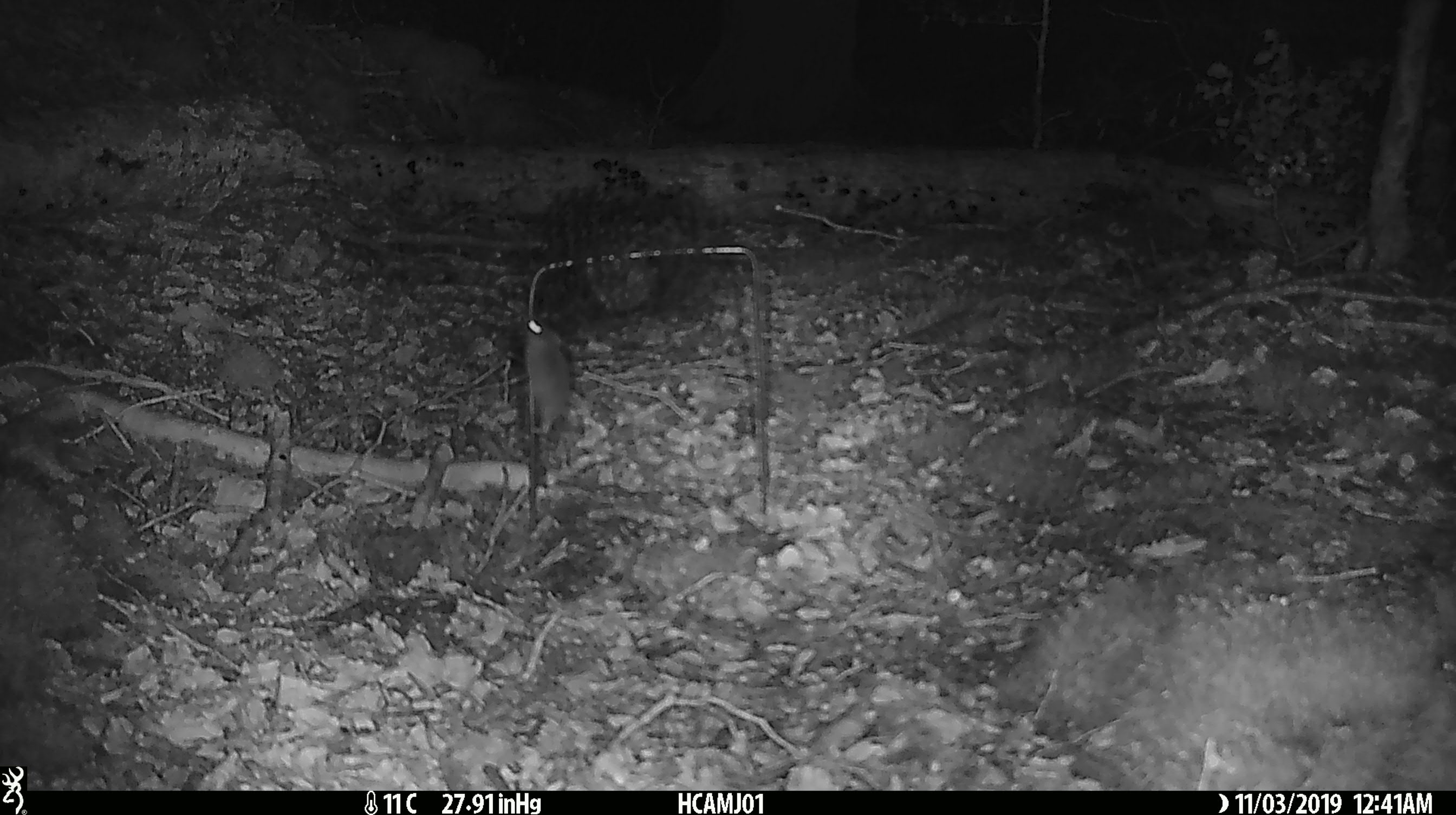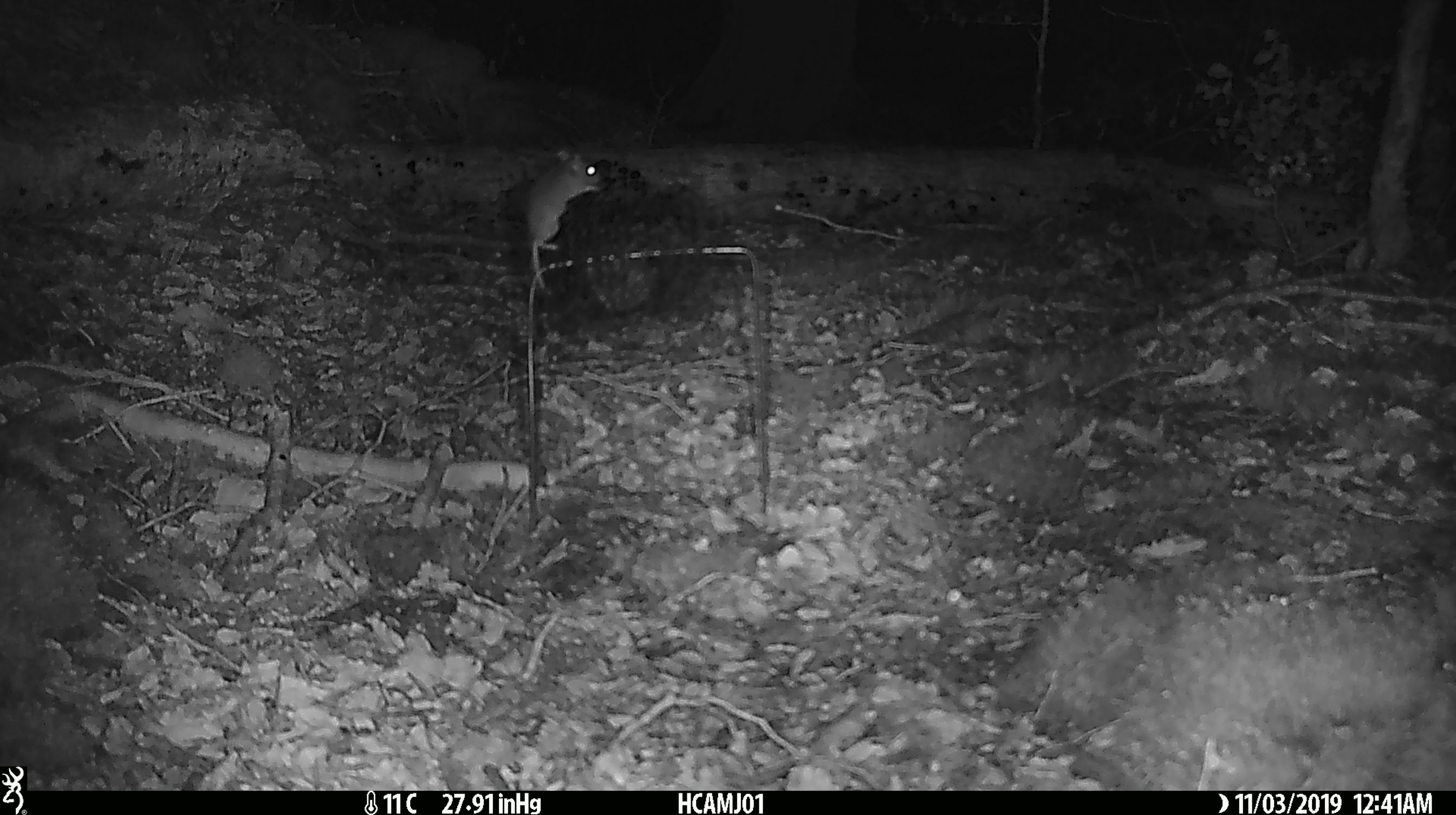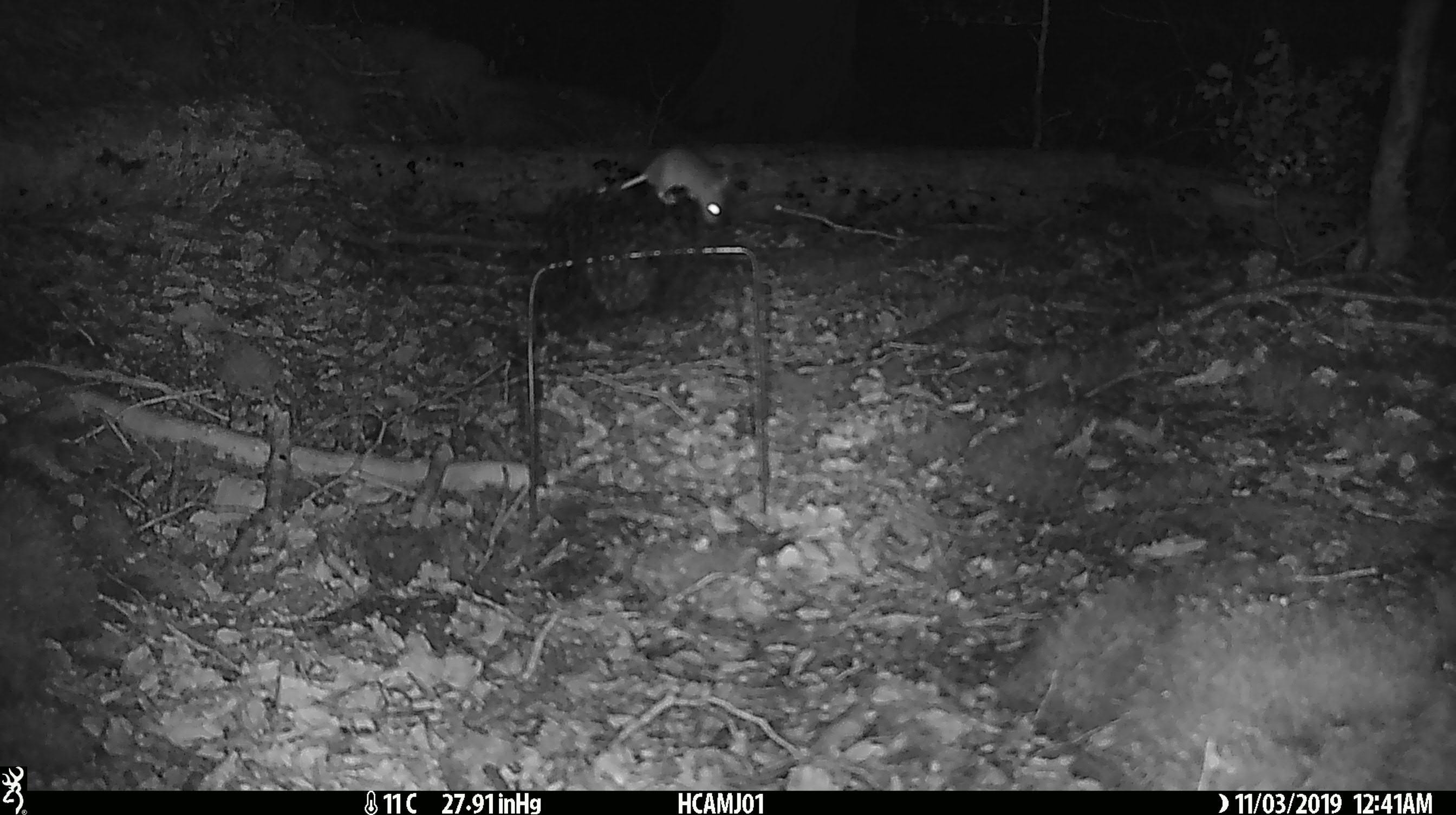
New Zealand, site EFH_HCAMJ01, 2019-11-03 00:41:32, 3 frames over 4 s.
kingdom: Animalia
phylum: Chordata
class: Mammalia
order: Rodentia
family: Muridae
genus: Mus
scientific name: Mus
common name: mouse